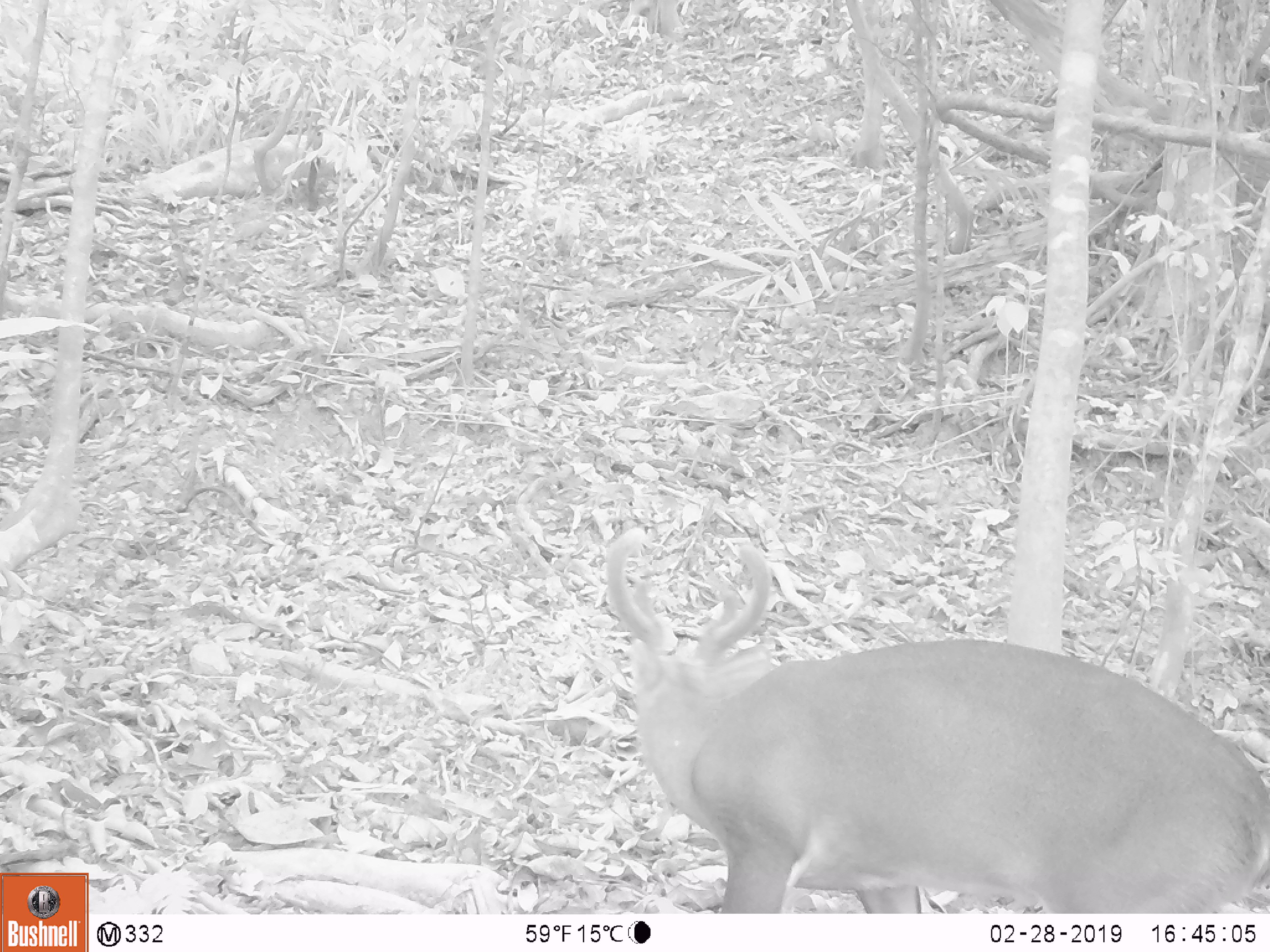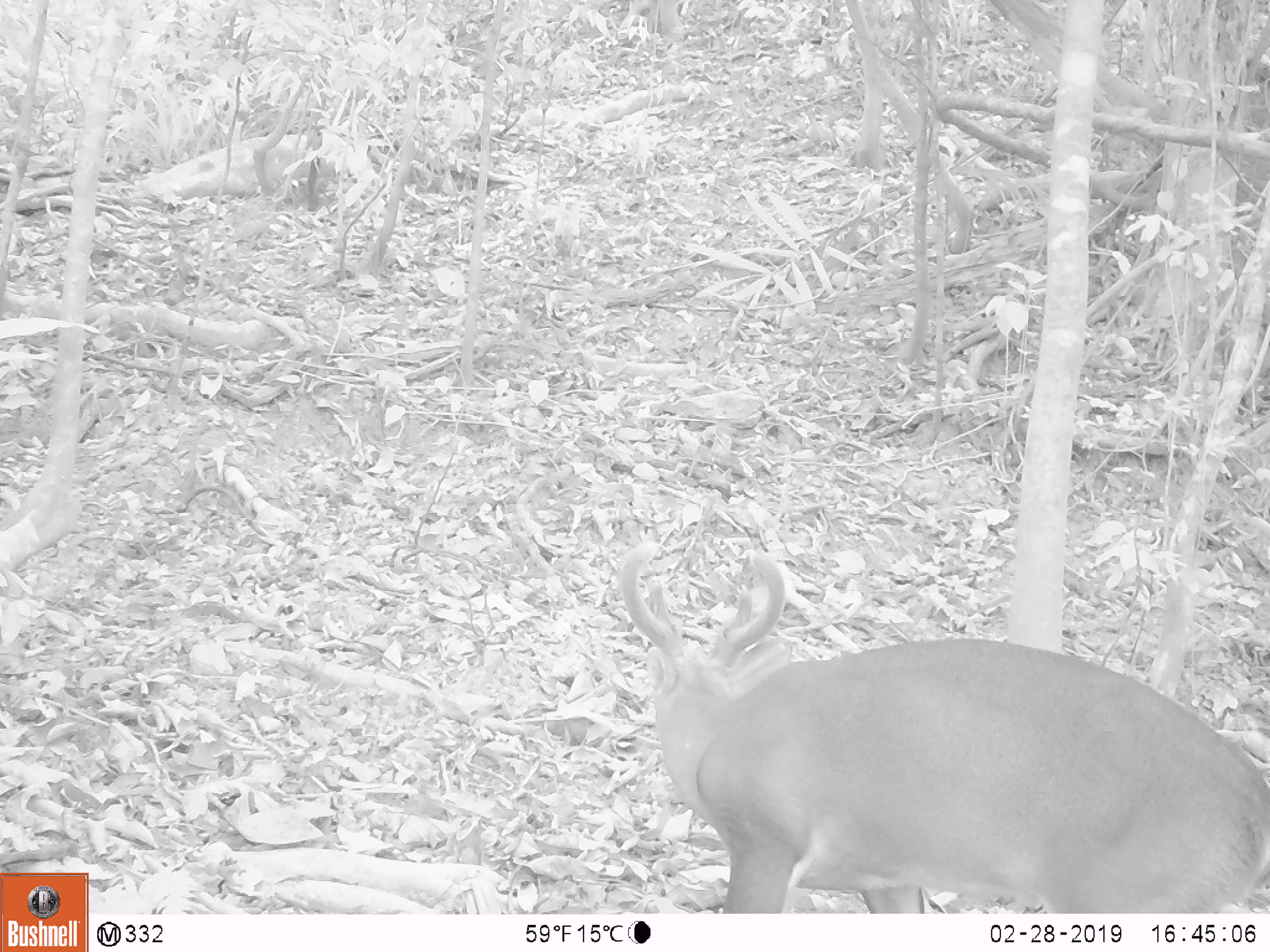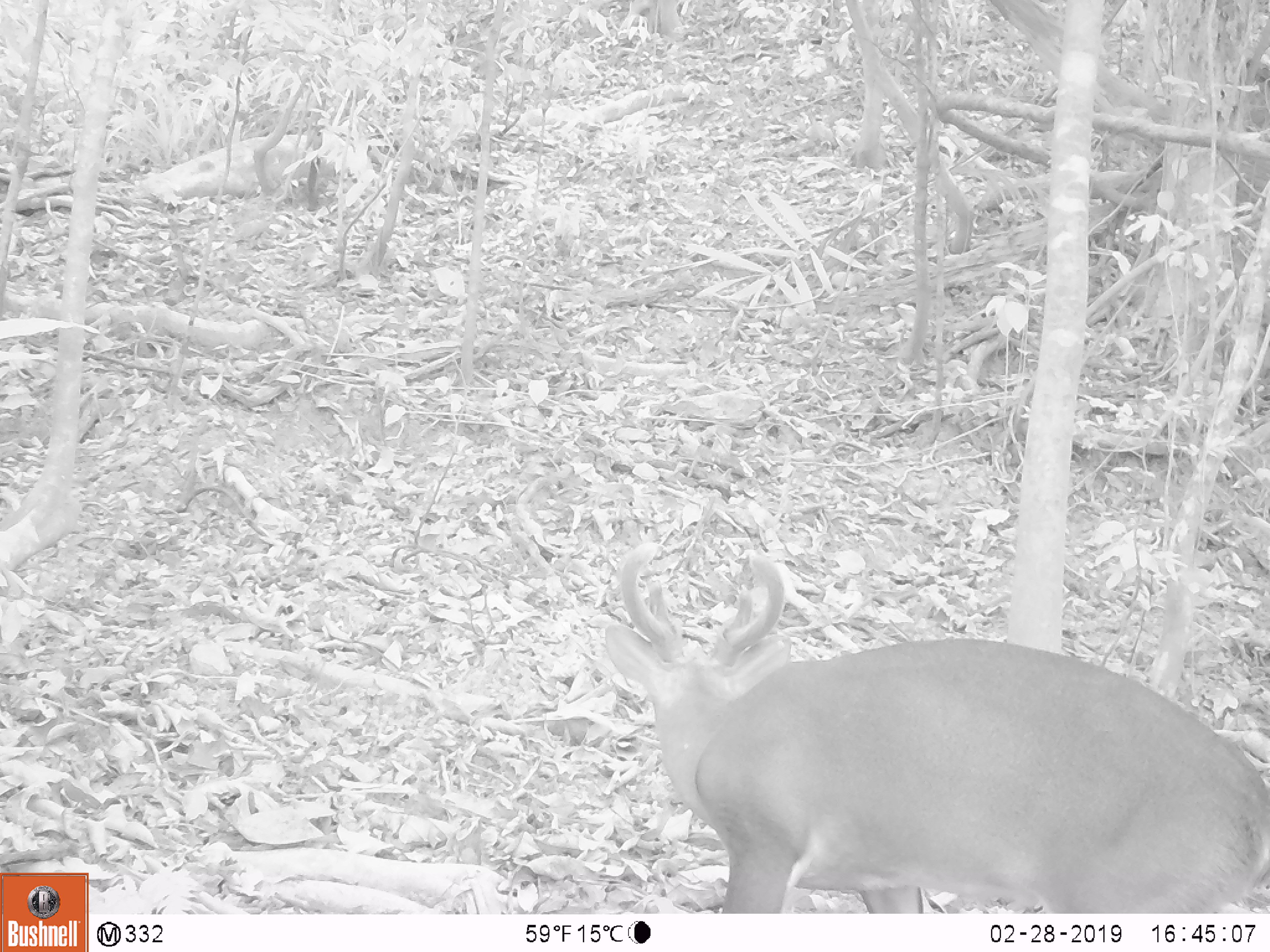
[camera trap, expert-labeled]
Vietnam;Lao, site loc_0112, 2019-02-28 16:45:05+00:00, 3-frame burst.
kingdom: Animalia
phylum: Chordata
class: Mammalia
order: Artiodactyla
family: Cervidae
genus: Muntiacus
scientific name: Muntiacus vuquangensis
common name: large-antlered muntjac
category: large antlered muntjac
Large antlered muntjac (large-antlered muntjac) (Muntiacus vuquangensis). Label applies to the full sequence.